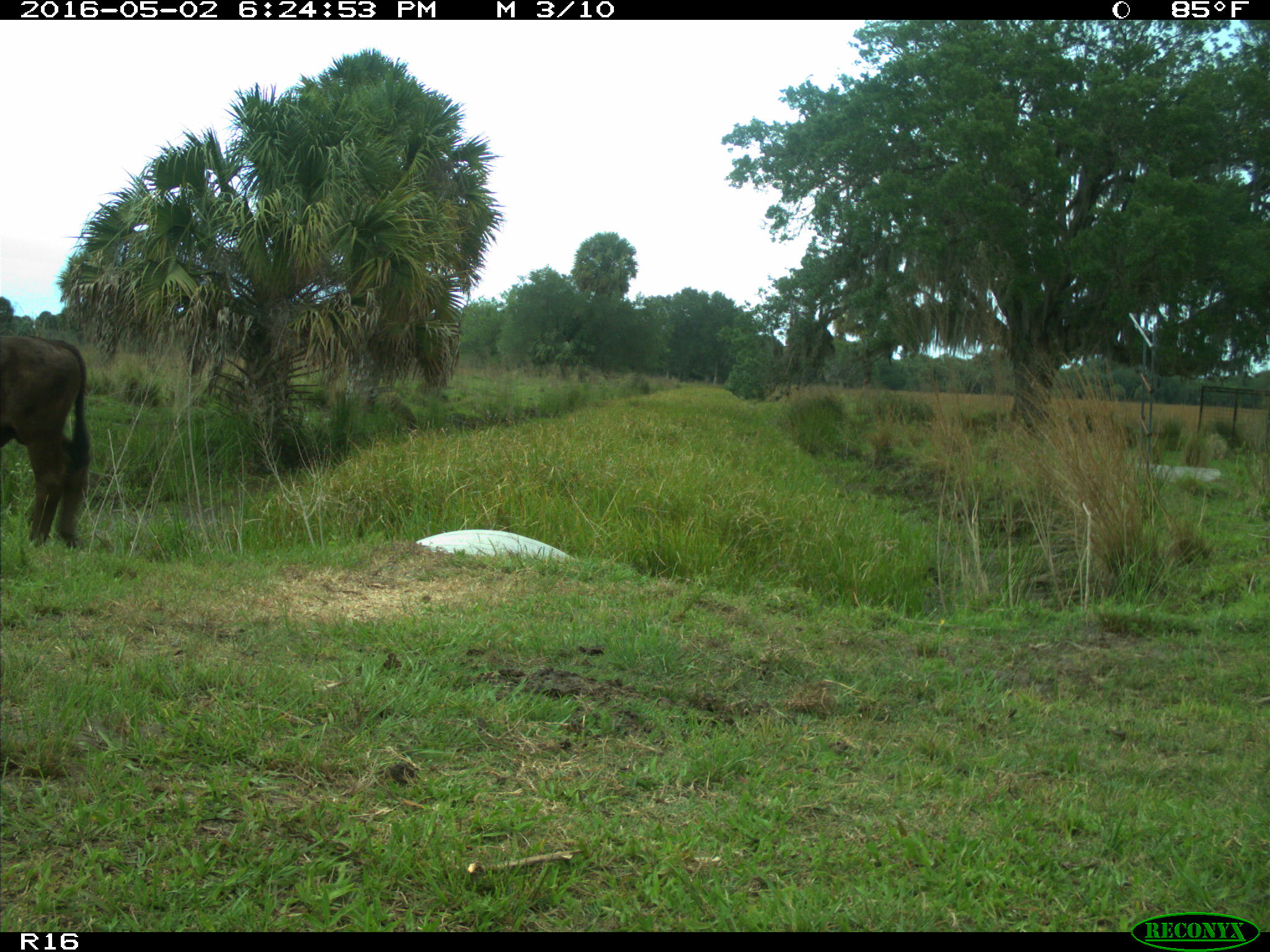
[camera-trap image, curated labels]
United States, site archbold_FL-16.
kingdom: Animalia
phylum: Chordata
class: Mammalia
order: Artiodactyla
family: Bovidae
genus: Bos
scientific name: Bos taurus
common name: domestic cow